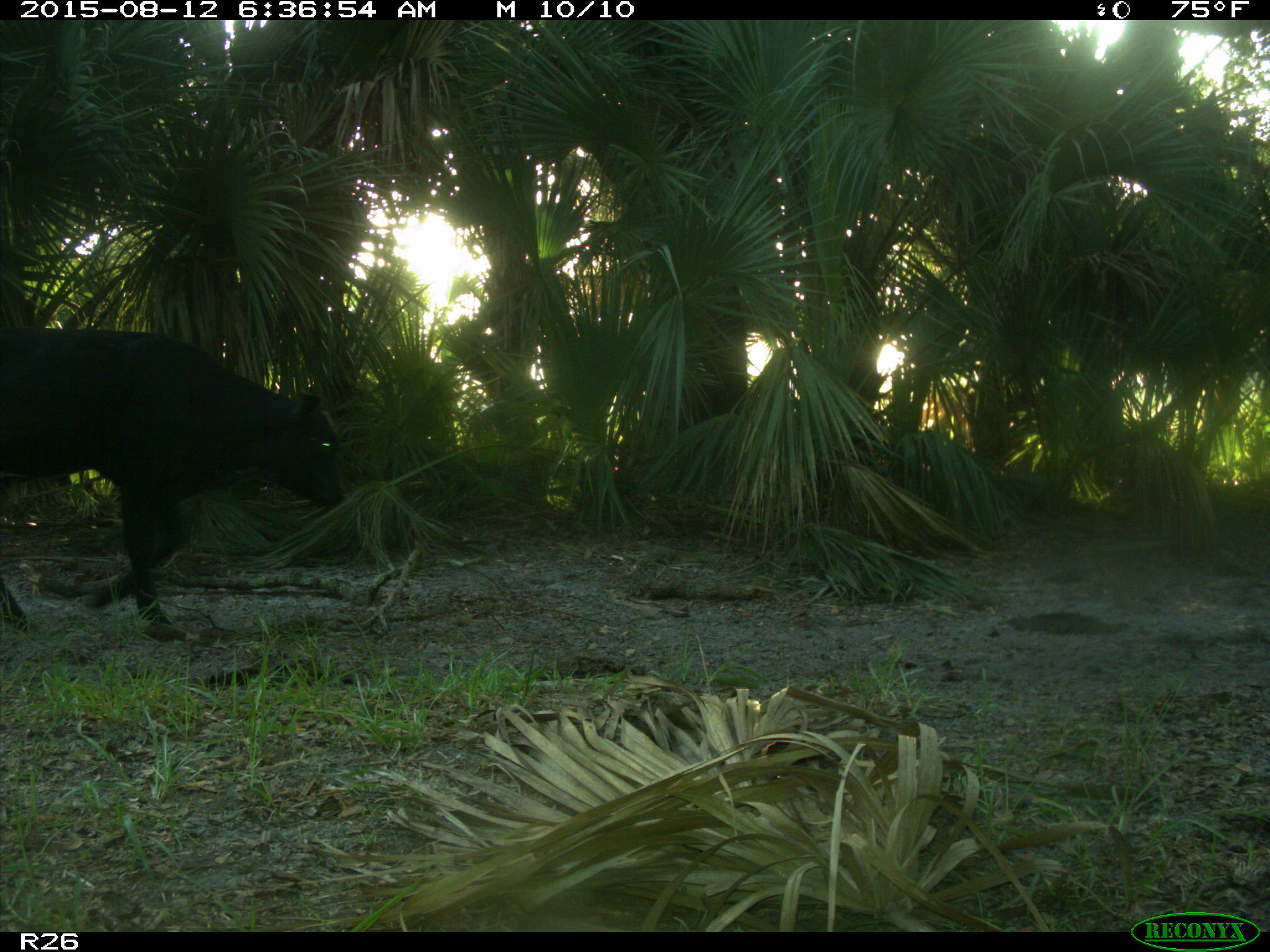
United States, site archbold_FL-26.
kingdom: Animalia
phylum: Chordata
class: Mammalia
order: Artiodactyla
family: Bovidae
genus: Bos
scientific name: Bos taurus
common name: domestic cow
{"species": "Bos taurus (domestic cow)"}